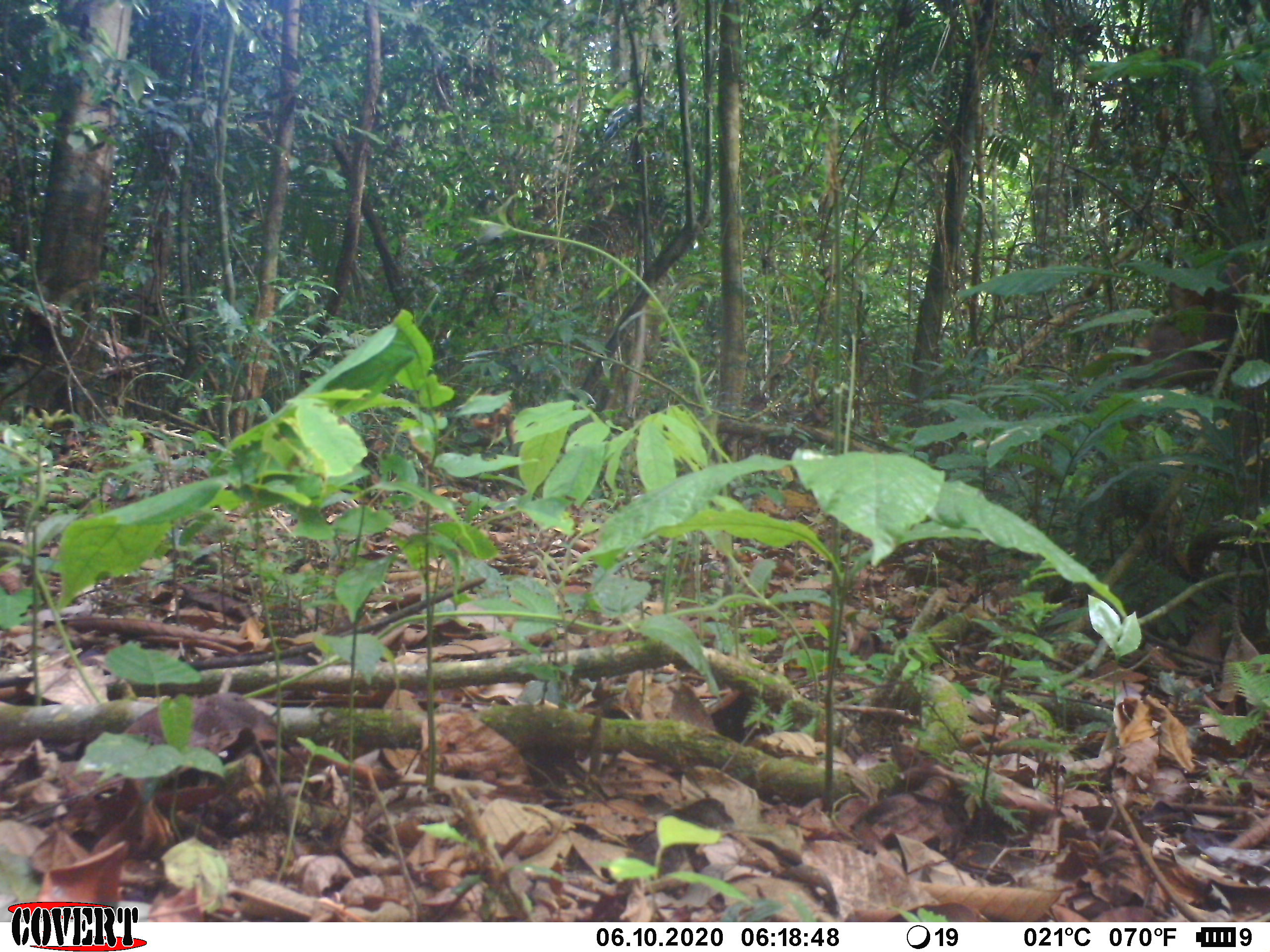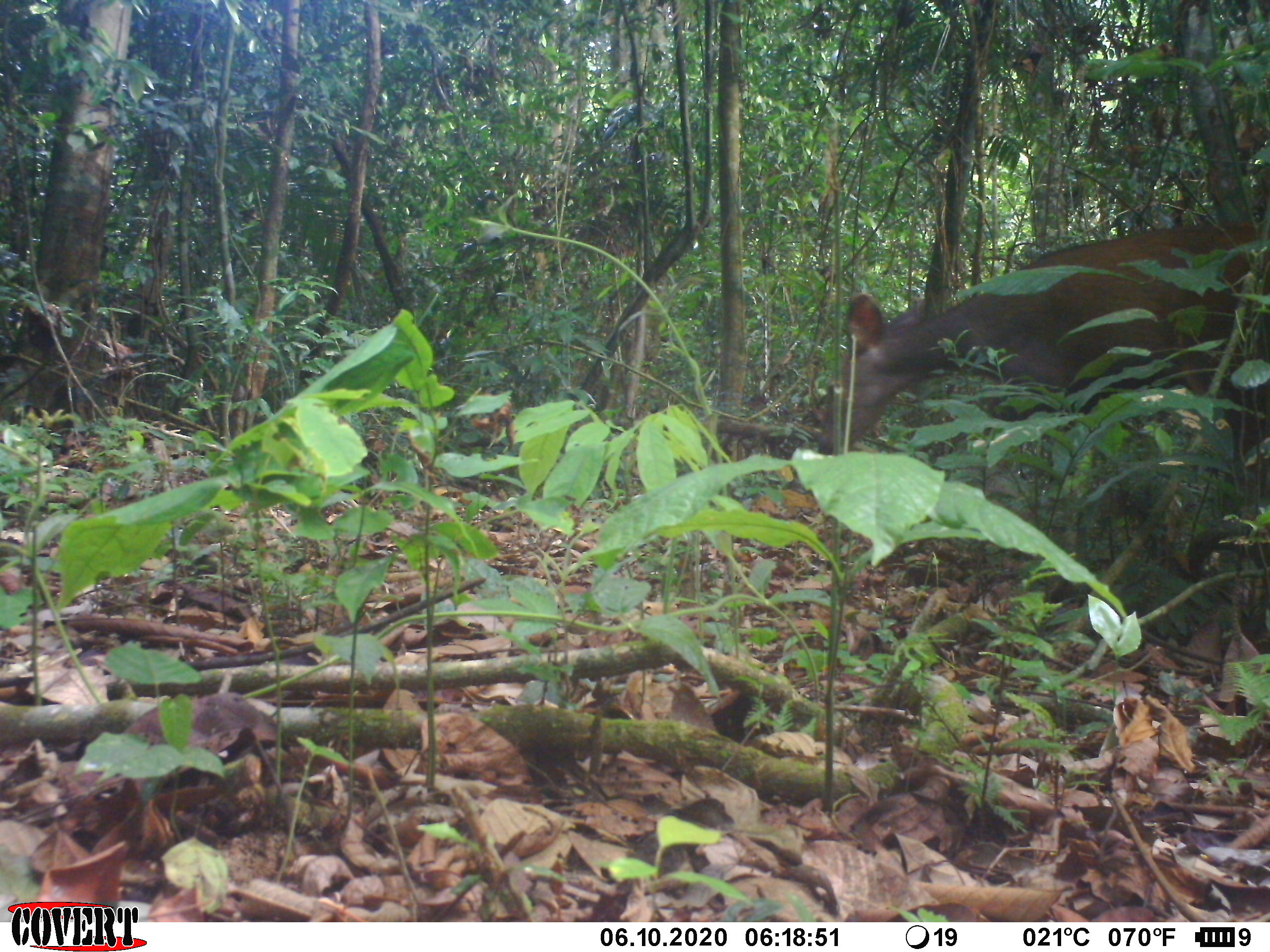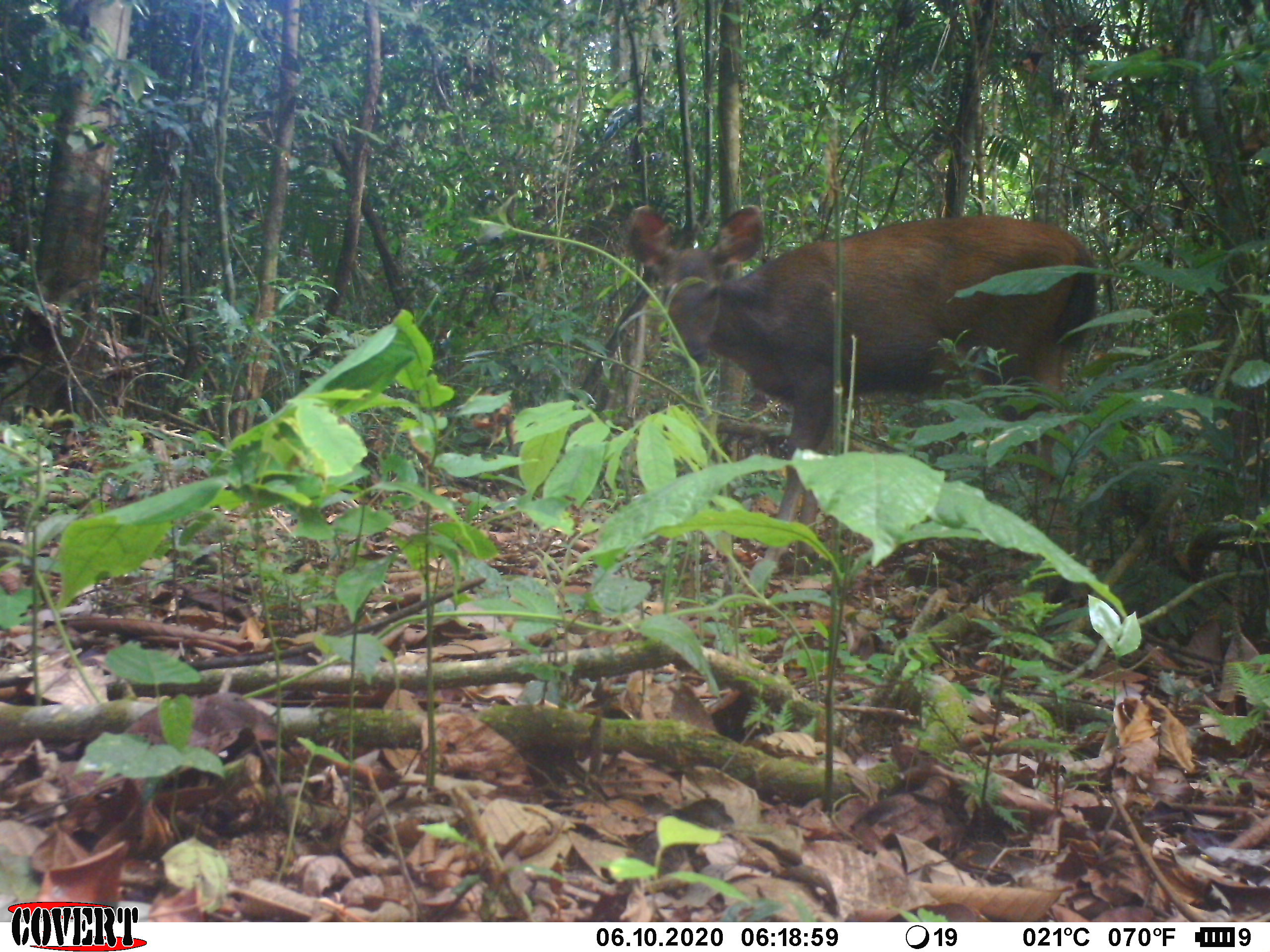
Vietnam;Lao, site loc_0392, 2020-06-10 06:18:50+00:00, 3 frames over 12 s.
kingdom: Animalia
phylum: Chordata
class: Mammalia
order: Artiodactyla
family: Cervidae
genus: Rusa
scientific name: Rusa unicolor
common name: sambar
Sambar (Rusa unicolor). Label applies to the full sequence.